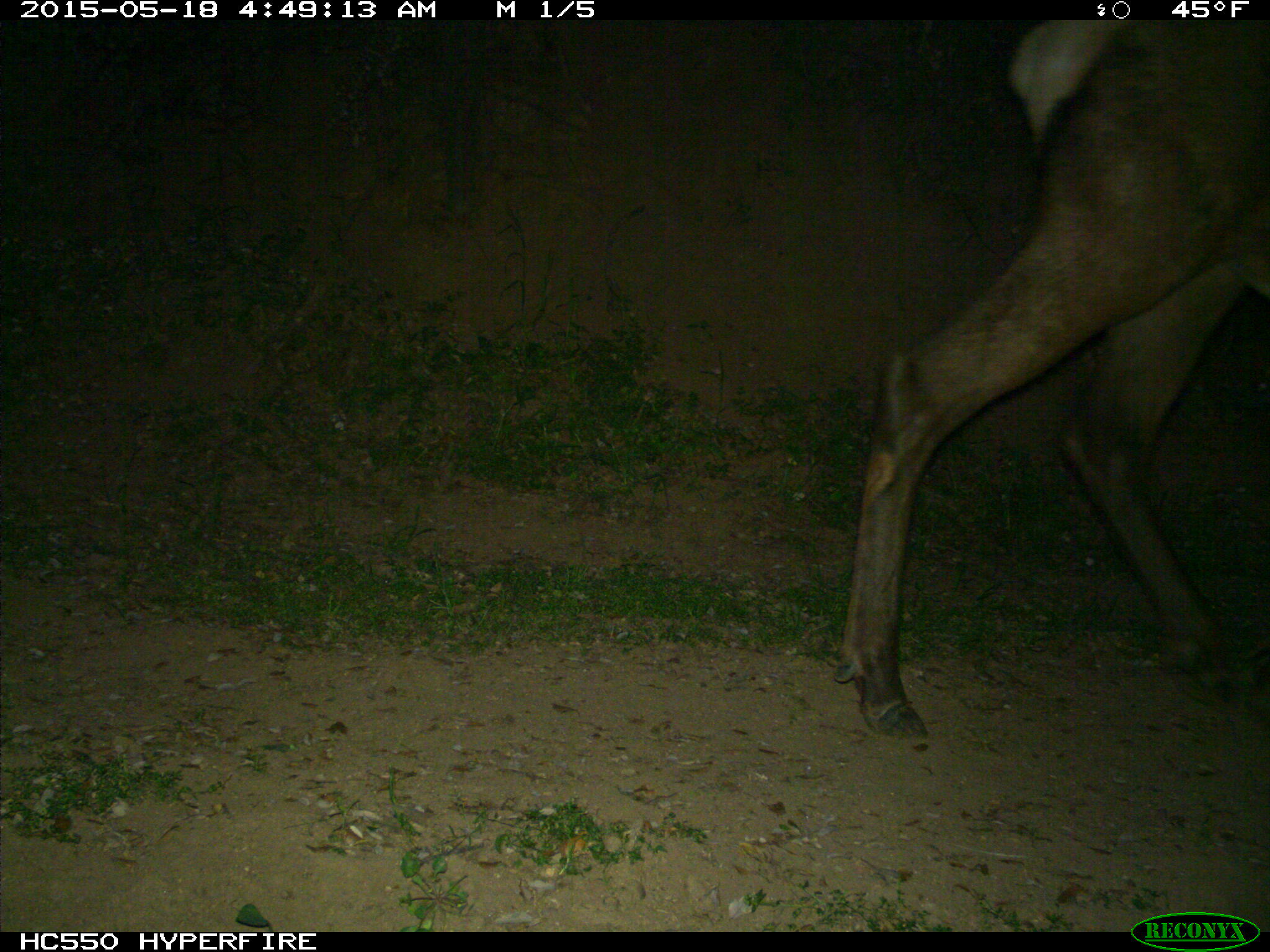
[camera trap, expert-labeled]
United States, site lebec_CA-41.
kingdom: Animalia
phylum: Chordata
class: Mammalia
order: Artiodactyla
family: Cervidae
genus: Cervus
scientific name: Cervus canadensis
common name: elk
Cervus canadensis (elk).